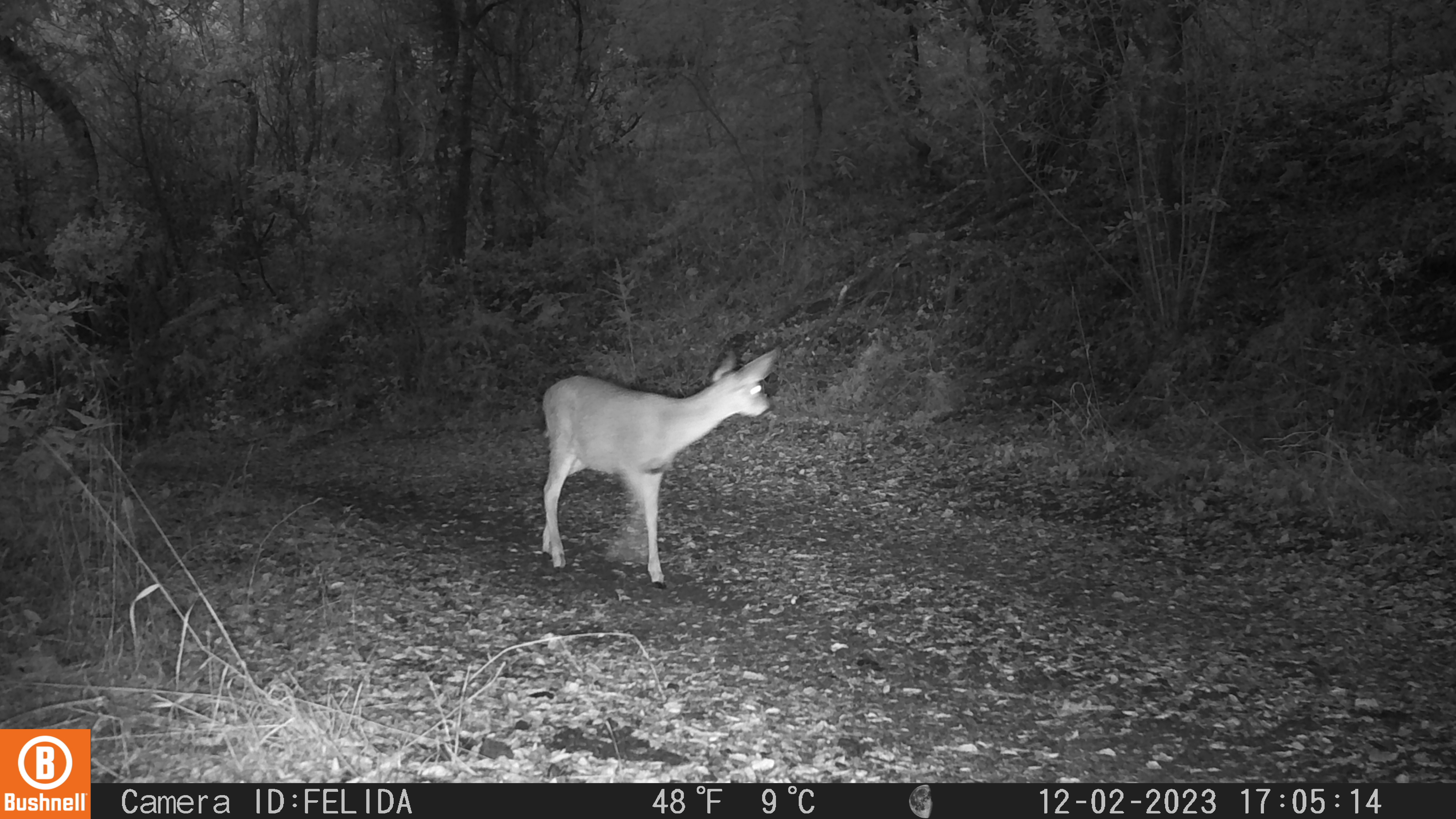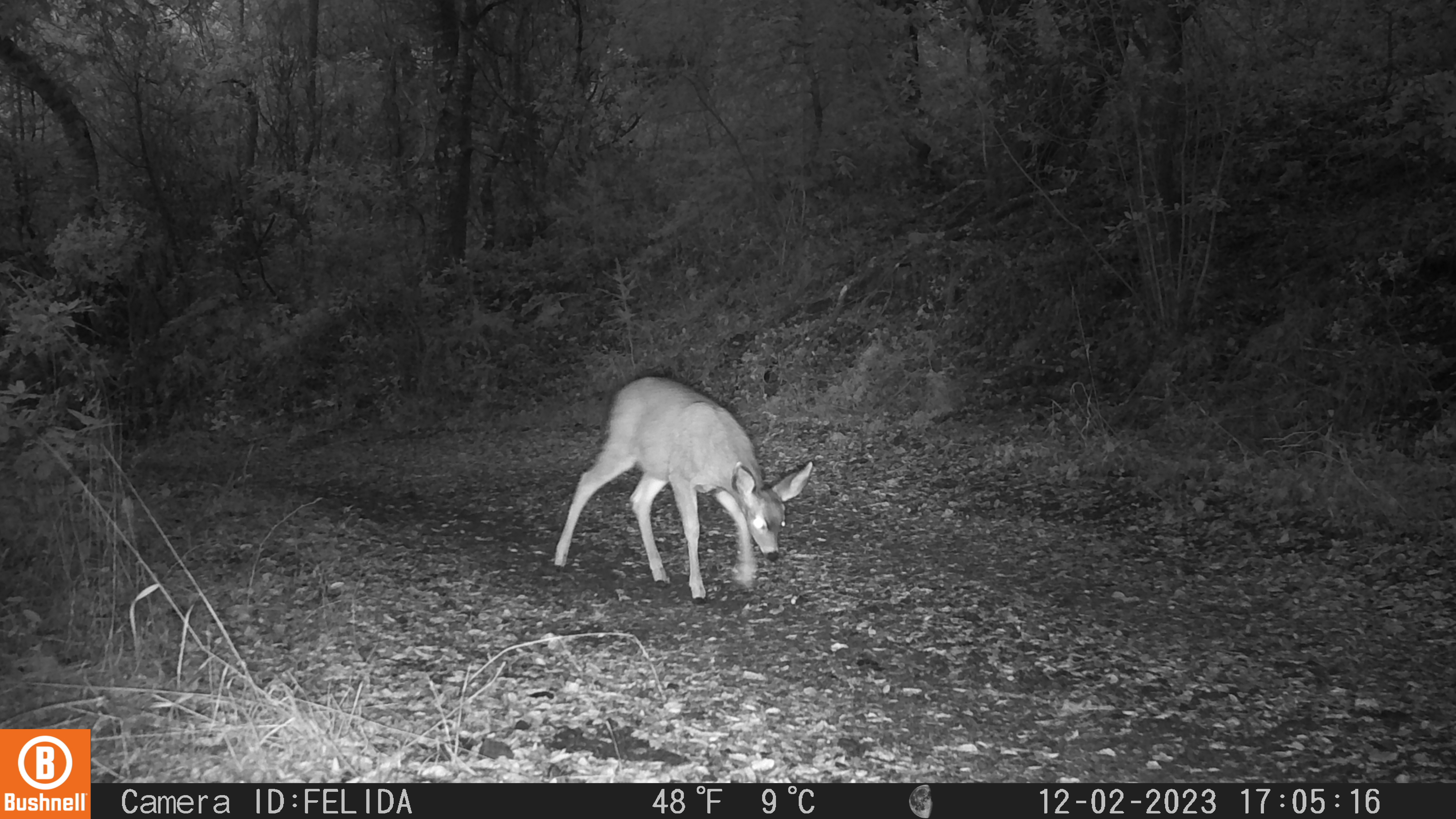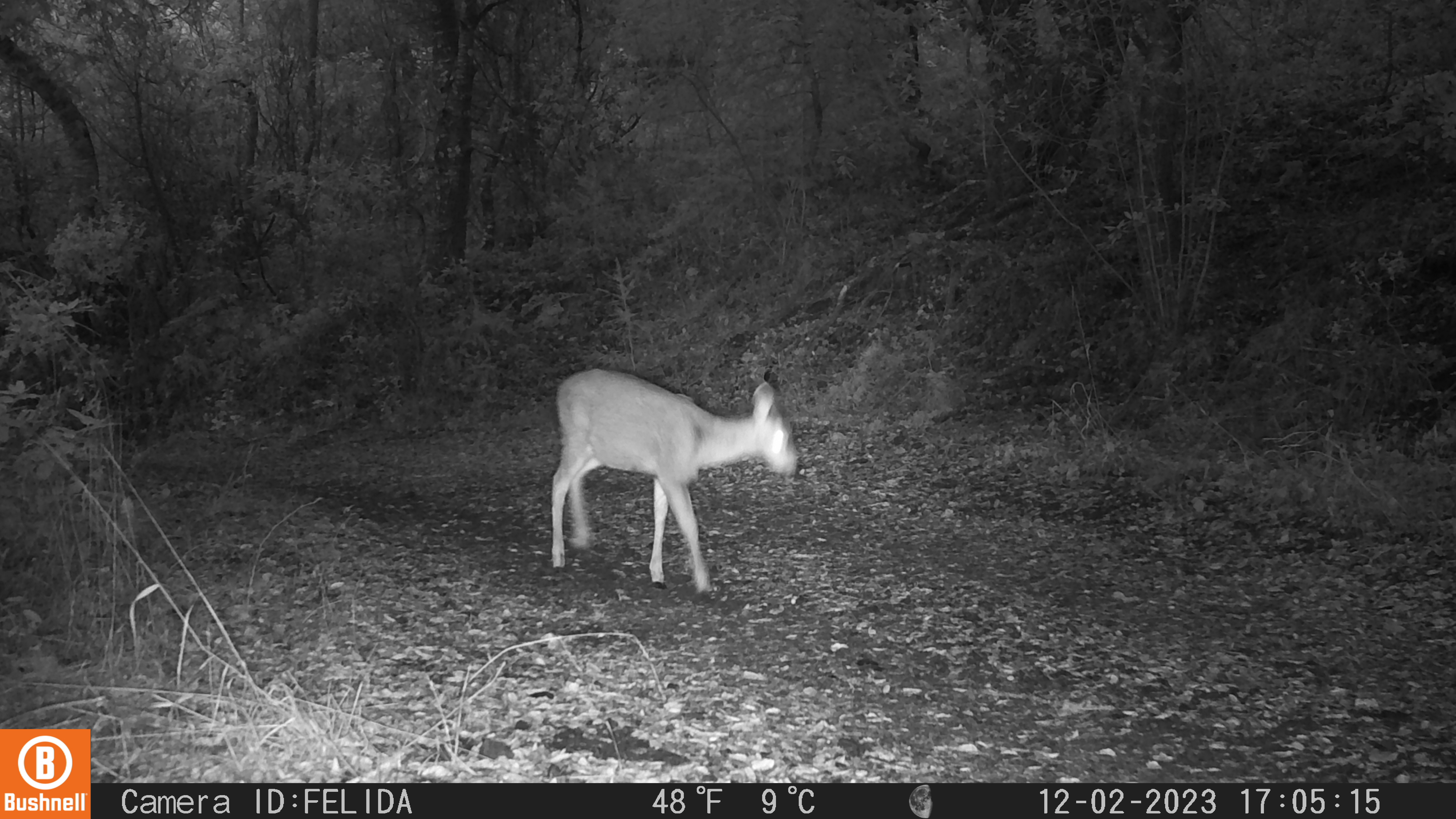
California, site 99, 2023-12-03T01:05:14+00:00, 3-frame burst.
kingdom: Animalia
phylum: Chordata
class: Mammalia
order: Artiodactyla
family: Cervidae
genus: Odocoileus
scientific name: Odocoileus hemionus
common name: mule deer